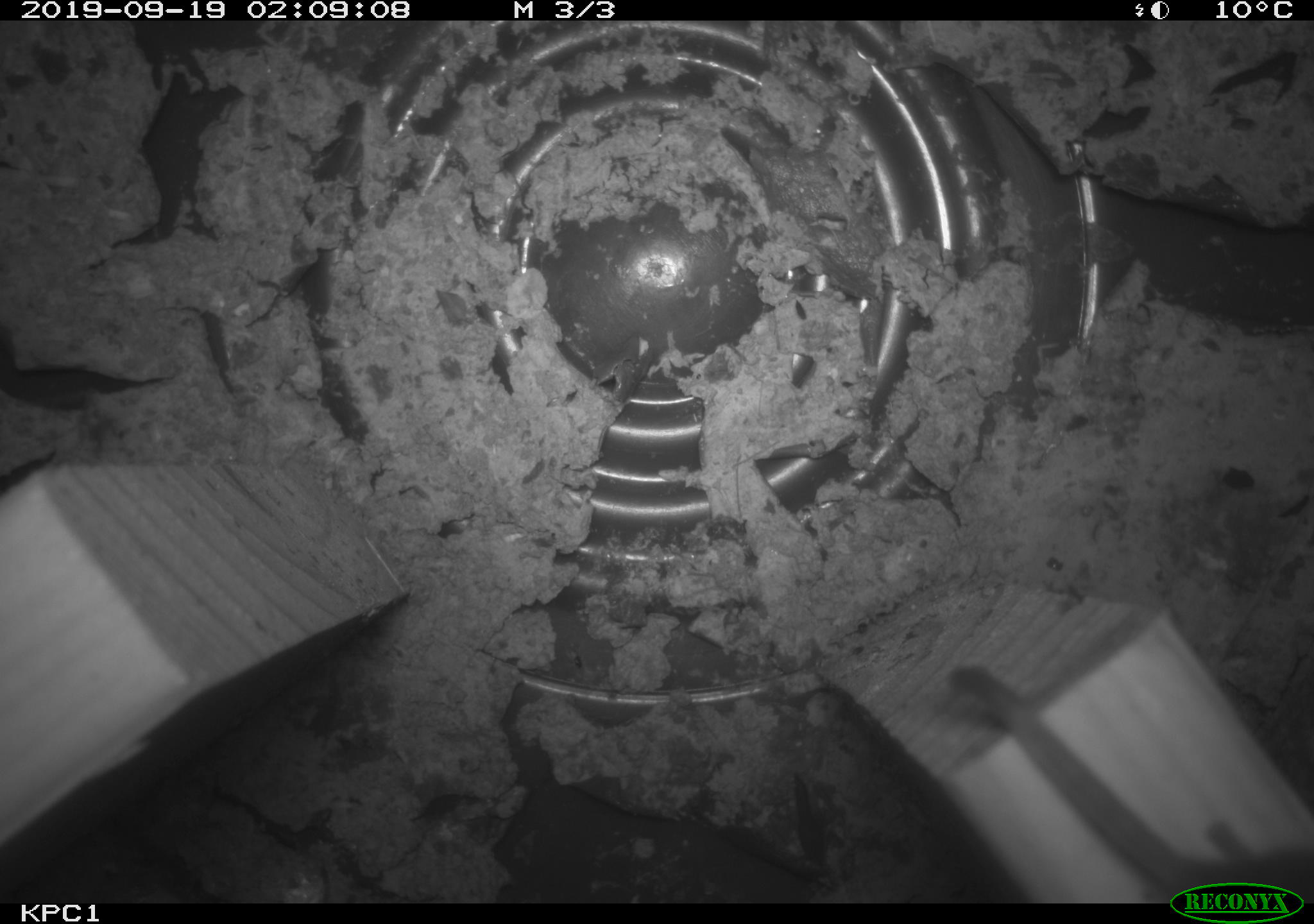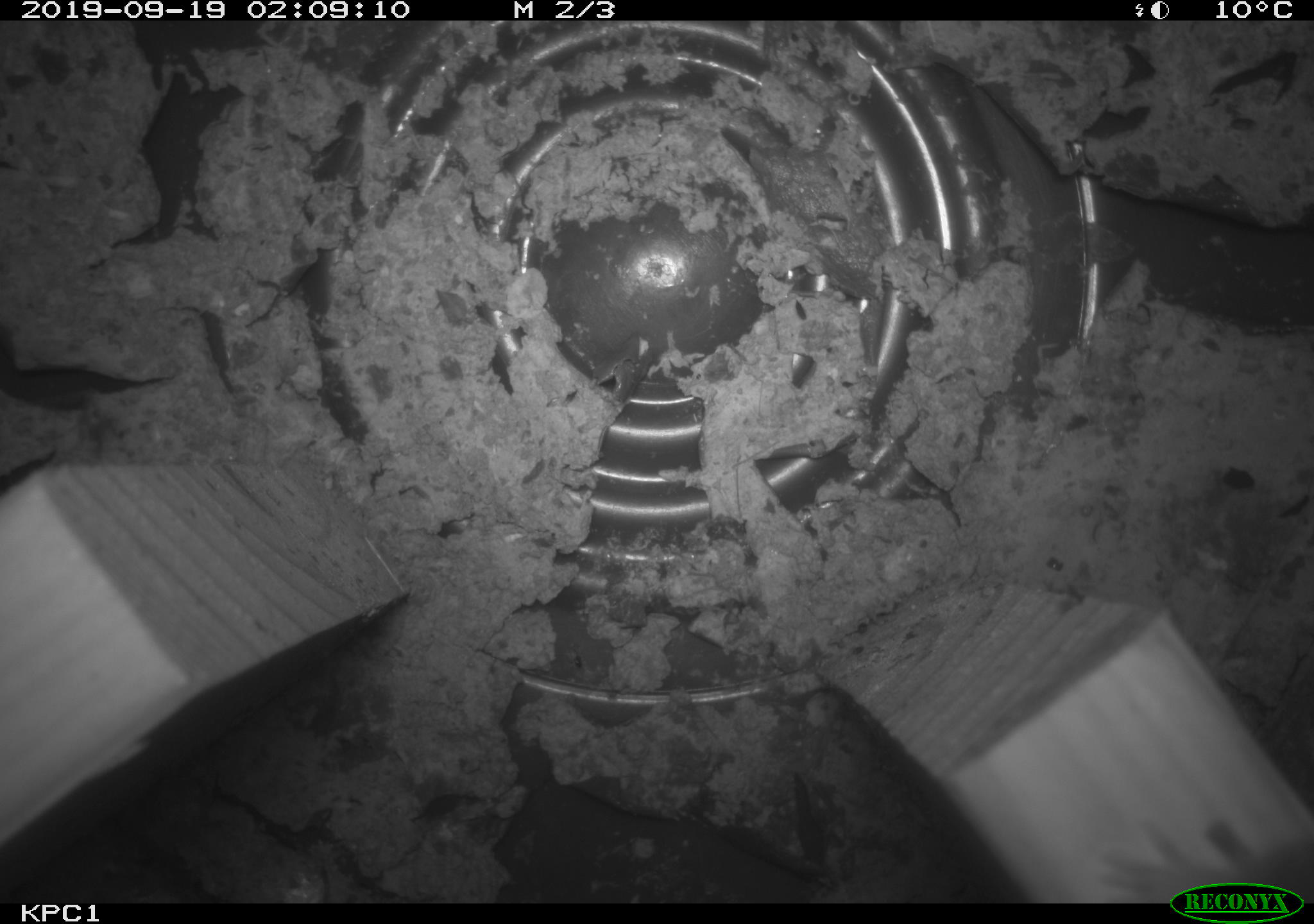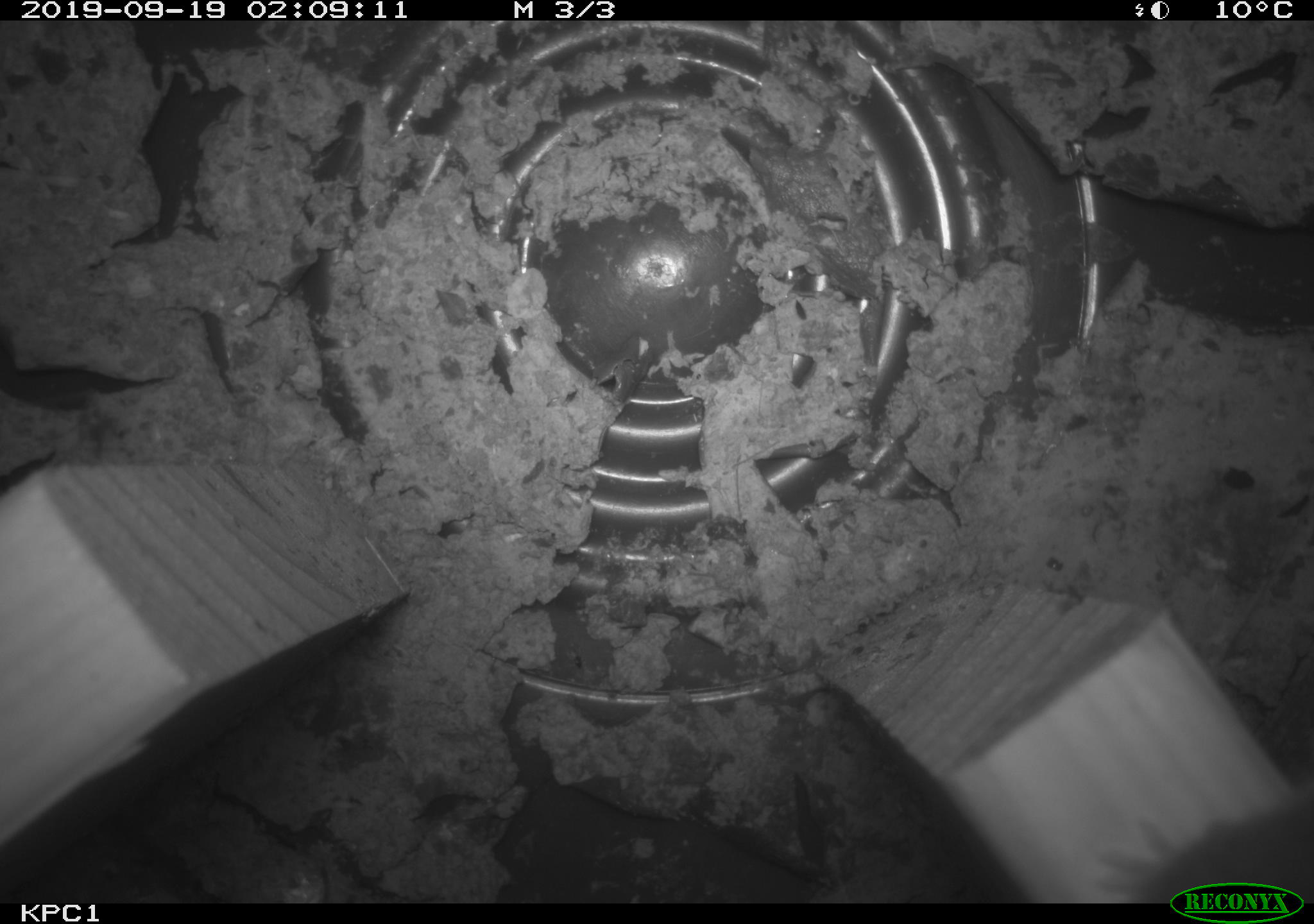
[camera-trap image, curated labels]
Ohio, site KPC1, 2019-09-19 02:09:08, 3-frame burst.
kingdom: Animalia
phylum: Chordata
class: Mammalia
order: Rodentia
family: Cricetidae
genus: Peromyscus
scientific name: Peromyscus leucopus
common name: white-footed mouse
White-footed mouse (Peromyscus leucopus).